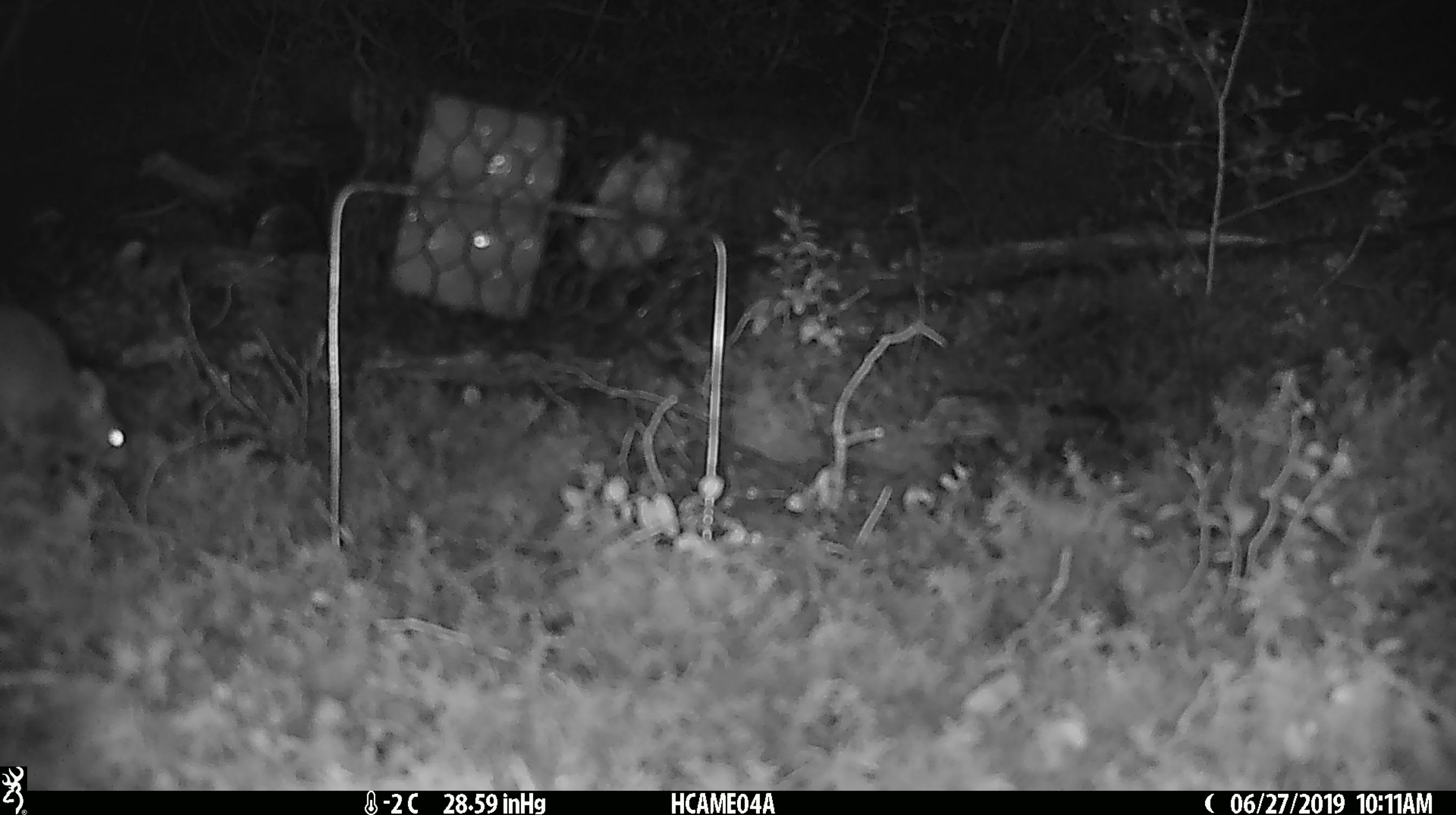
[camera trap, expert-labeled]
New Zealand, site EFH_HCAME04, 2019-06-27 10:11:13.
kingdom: Animalia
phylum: Chordata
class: Mammalia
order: Rodentia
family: Muridae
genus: Mus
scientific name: Mus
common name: mouse